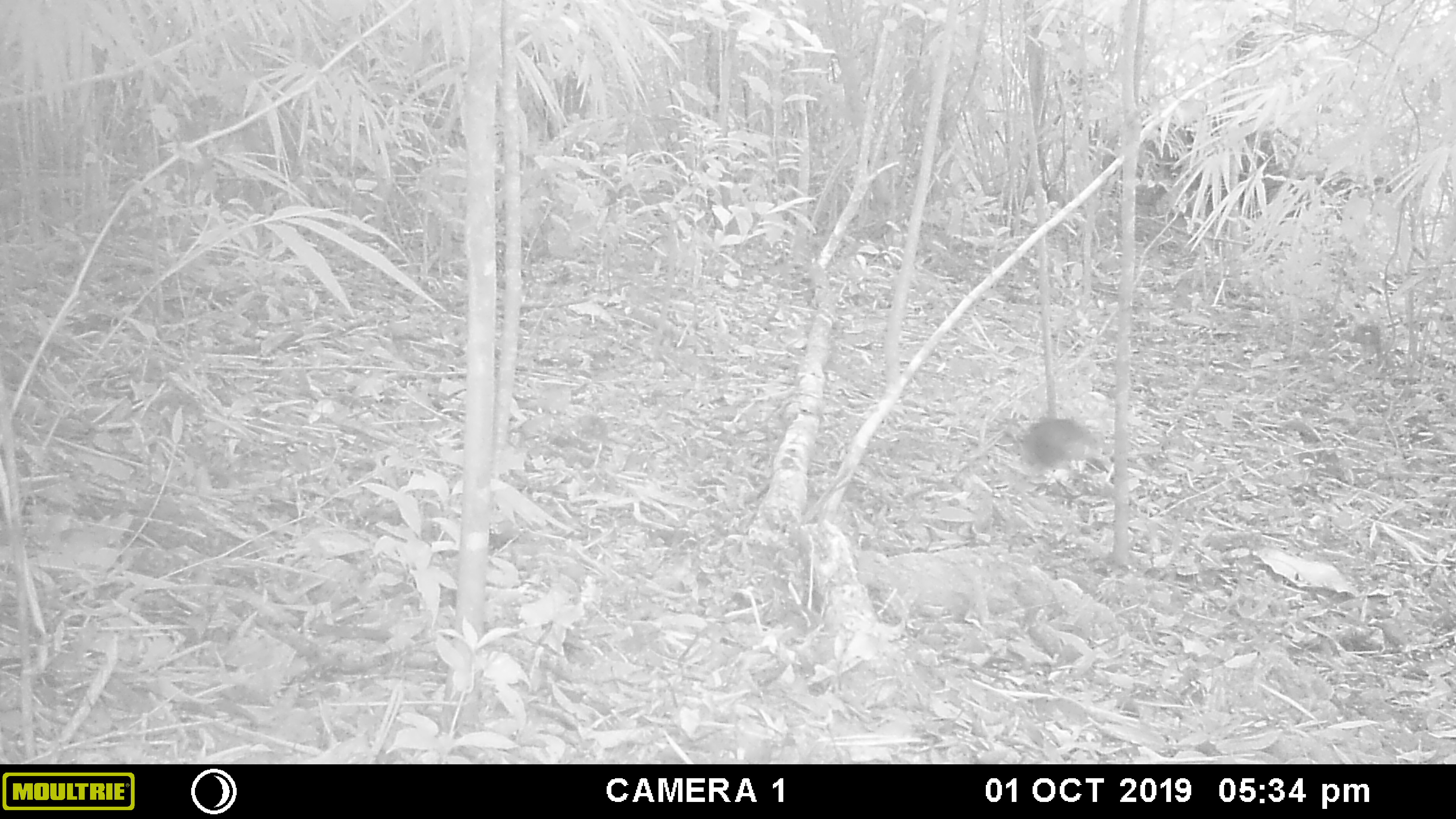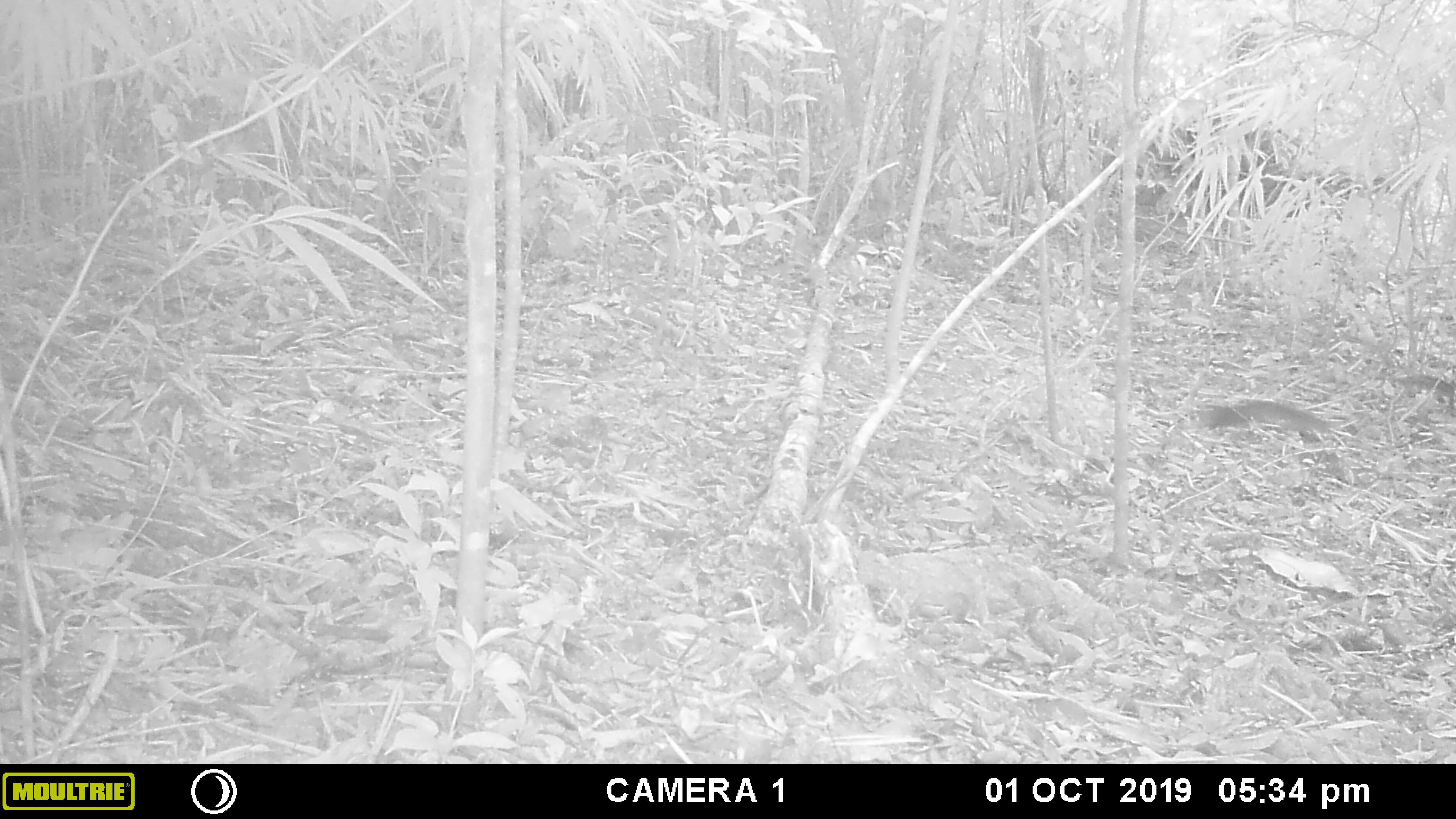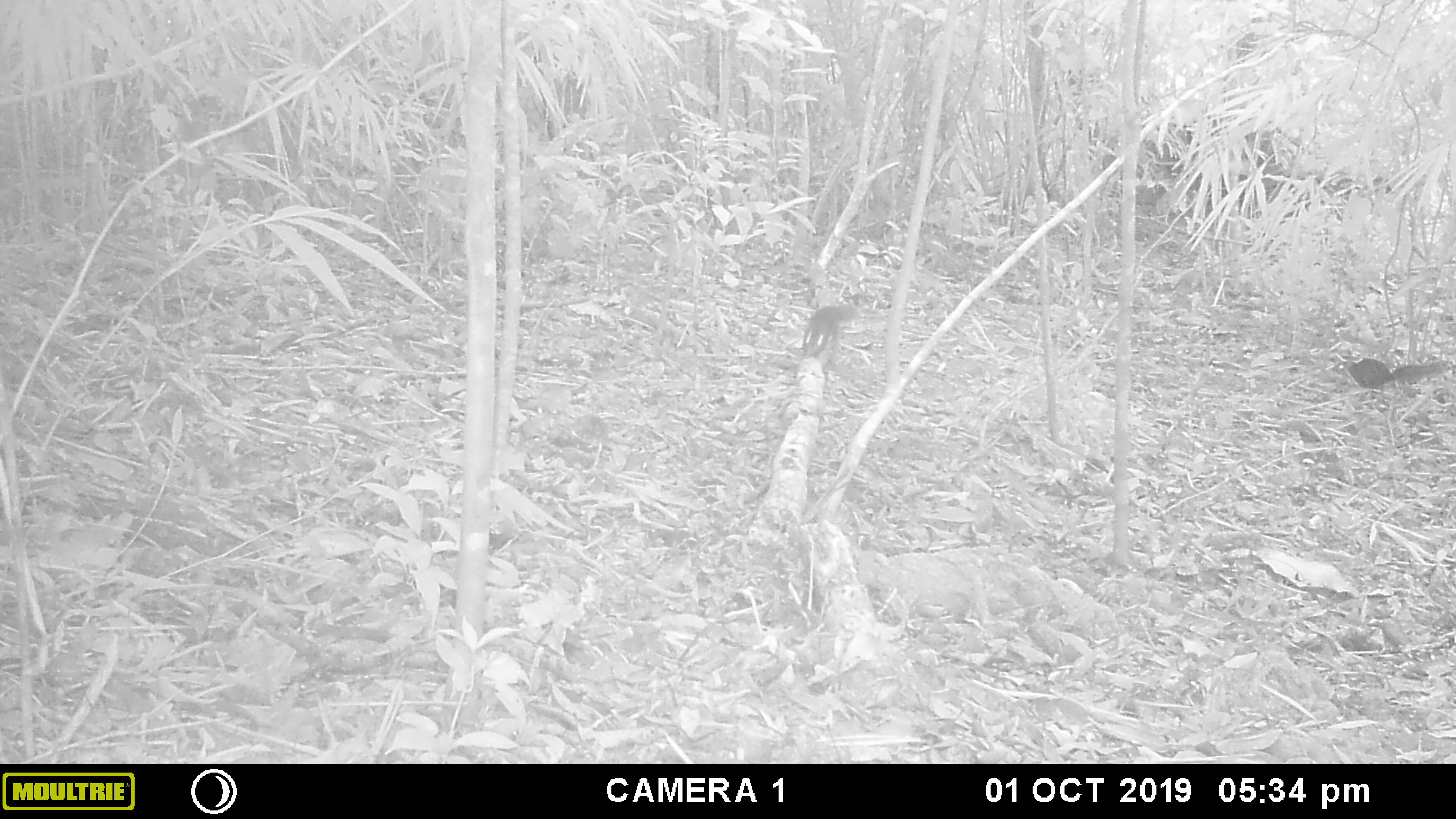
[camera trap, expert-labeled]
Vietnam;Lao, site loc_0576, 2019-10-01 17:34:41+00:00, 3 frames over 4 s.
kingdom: Animalia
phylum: Chordata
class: Mammalia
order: Rodentia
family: Sciuridae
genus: Sciurus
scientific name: Sciurus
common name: squirrel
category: unidentified squirrel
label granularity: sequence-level